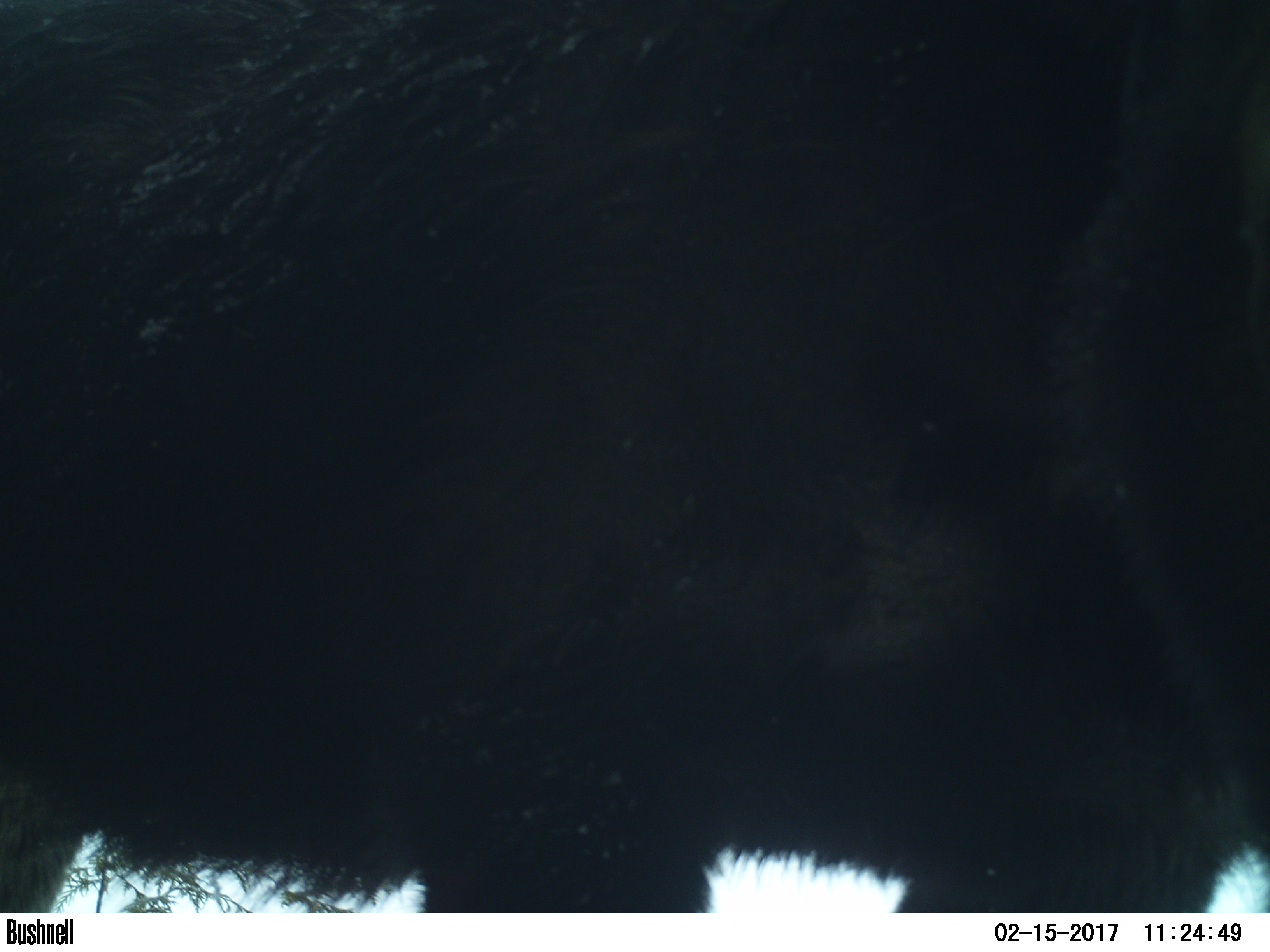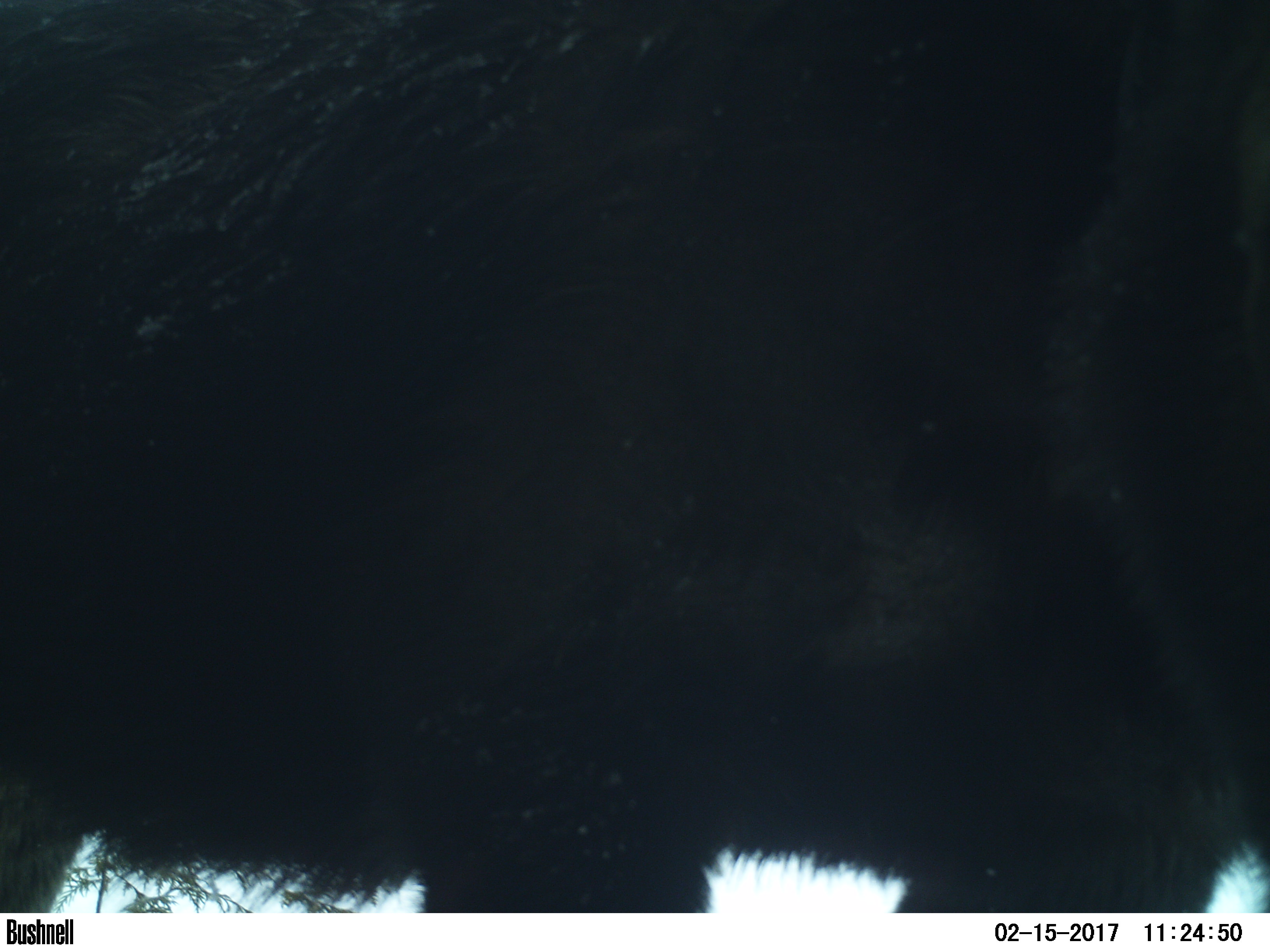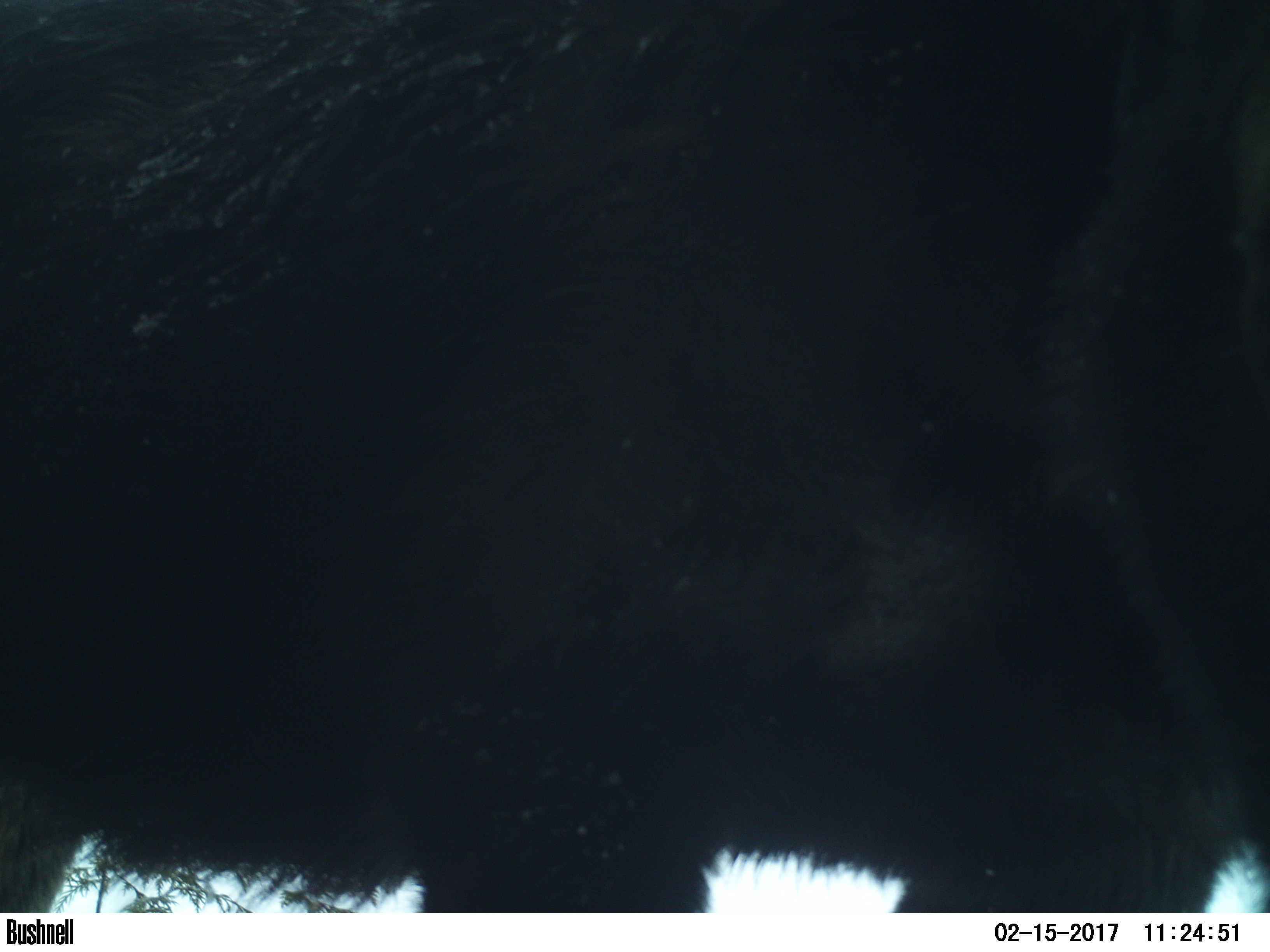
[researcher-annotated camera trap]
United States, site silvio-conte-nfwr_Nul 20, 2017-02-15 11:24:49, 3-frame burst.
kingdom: Animalia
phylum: Chordata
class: Mammalia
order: Artiodactyla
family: Cervidae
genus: Alces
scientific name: Alces alces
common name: moose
Moose (Alces alces).